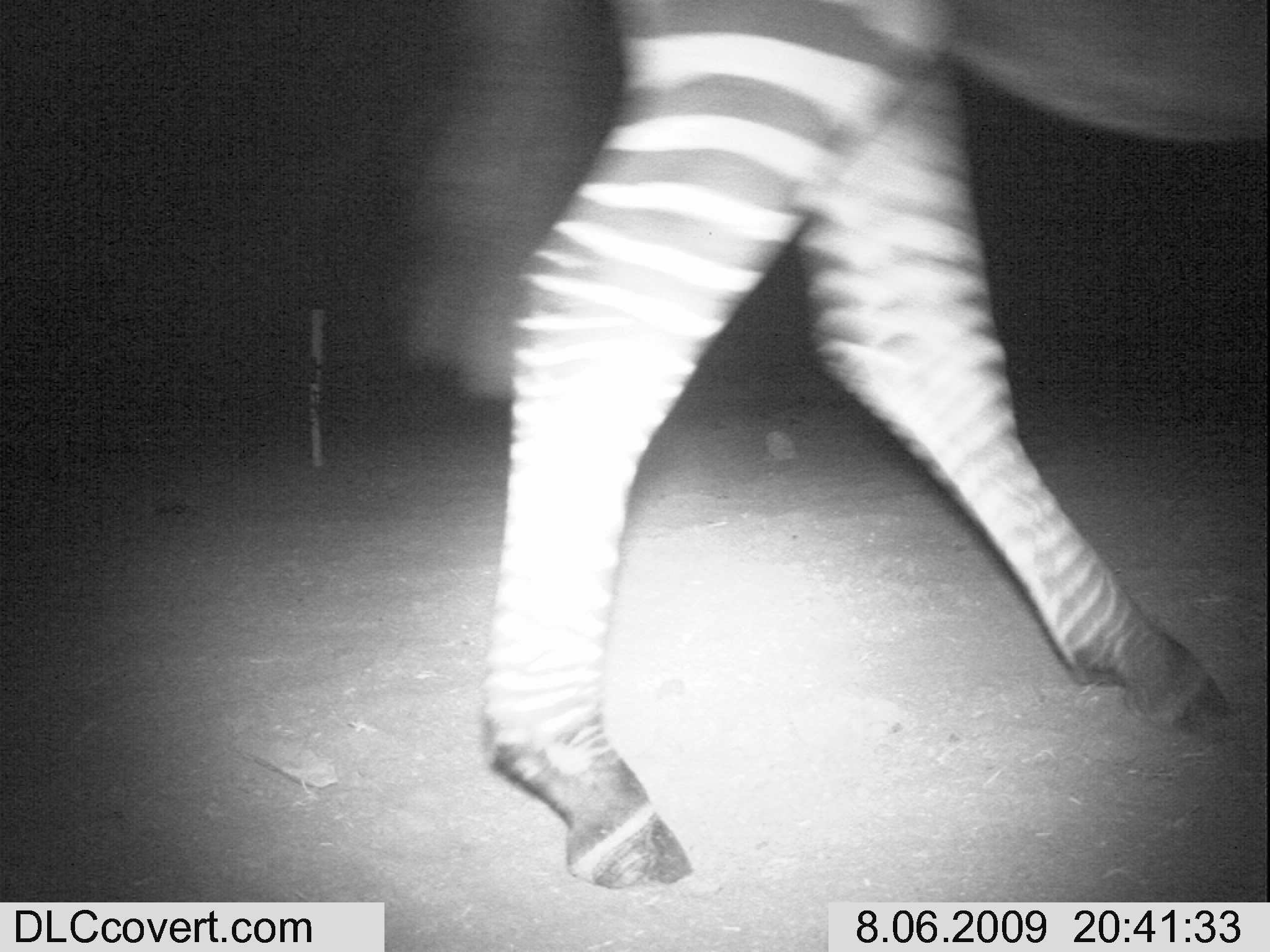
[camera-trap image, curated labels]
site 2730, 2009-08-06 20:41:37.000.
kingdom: Animalia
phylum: Chordata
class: Mammalia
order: Perissodactyla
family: Equidae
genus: Equus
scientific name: Equus quagga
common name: plains zebra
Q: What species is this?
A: Equus quagga (plains zebra).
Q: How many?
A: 1.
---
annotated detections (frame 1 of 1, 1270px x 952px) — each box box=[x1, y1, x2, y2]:
equus quagga: box=[403, 0, 1270, 901]